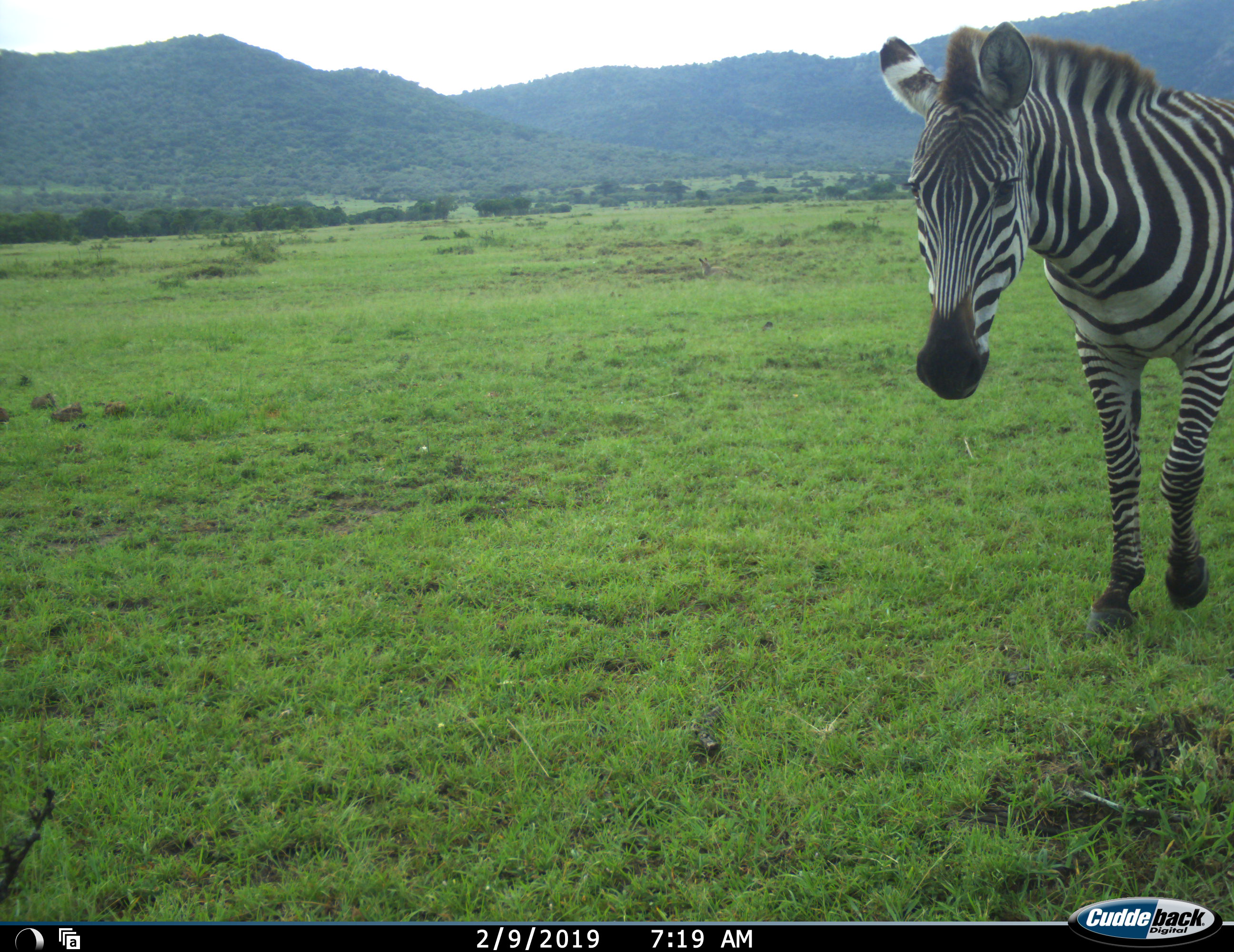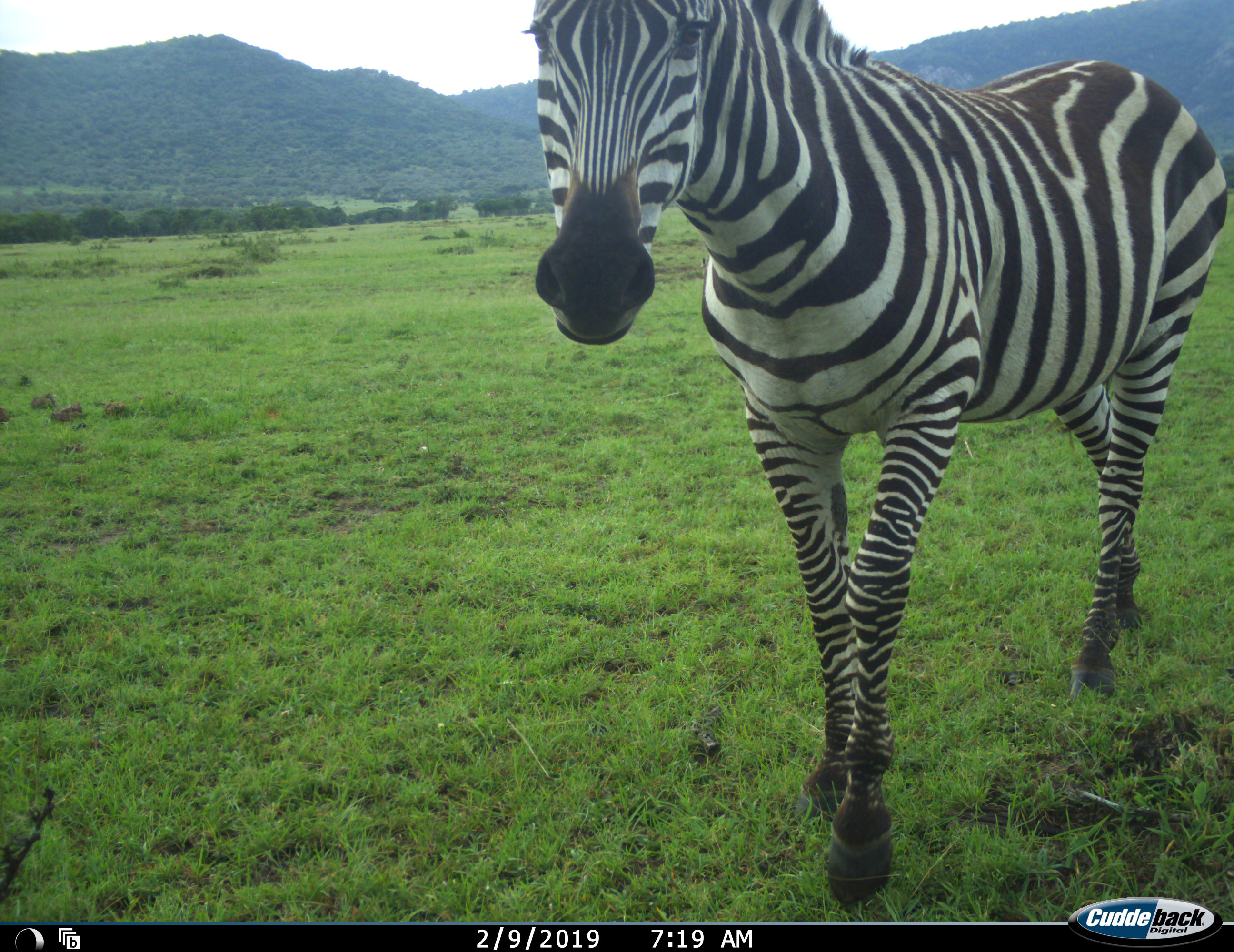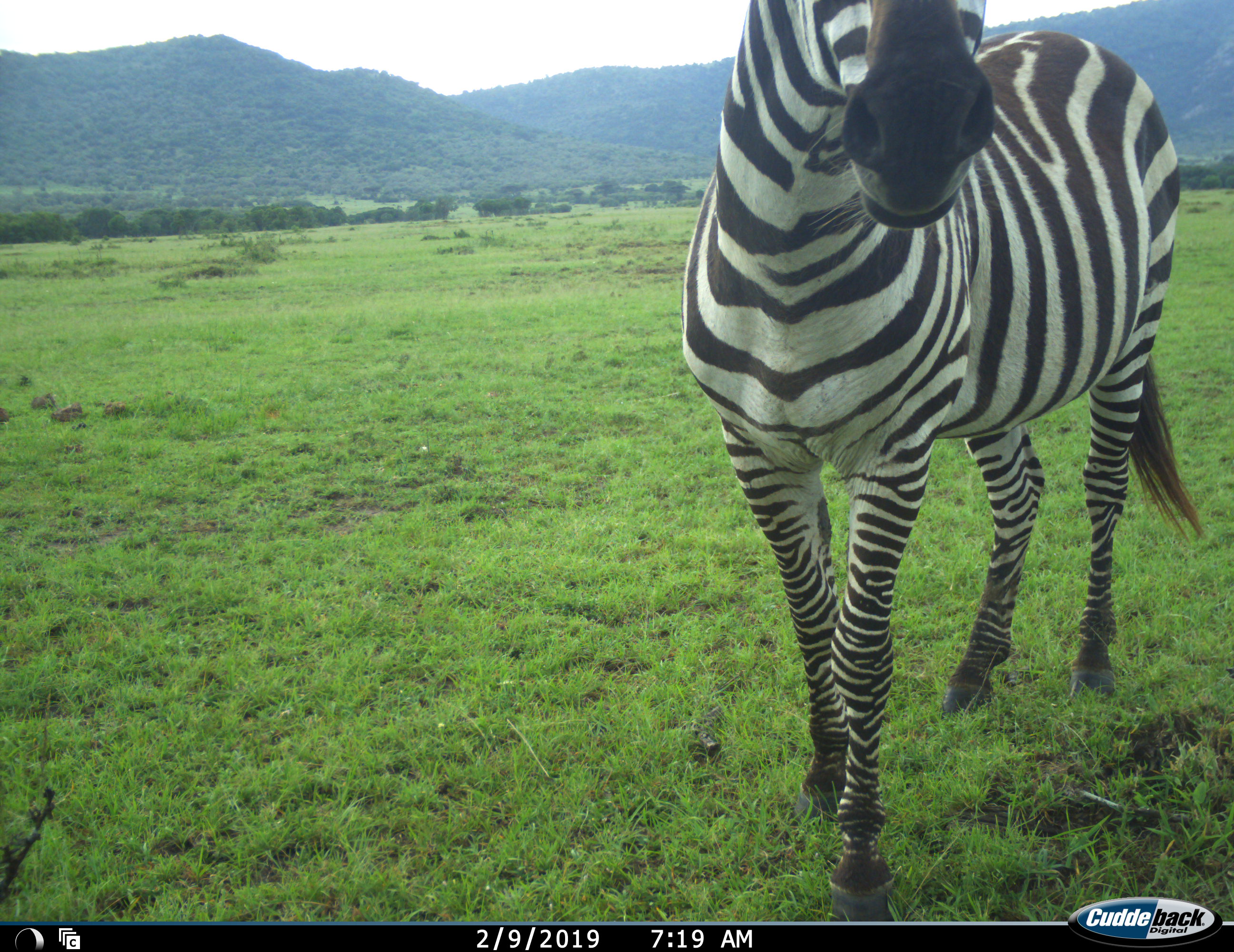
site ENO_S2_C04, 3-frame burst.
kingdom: Animalia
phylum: Chordata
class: Mammalia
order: Perissodactyla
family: Equidae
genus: Equus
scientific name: Equus quagga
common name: plains zebra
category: zebraplains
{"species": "zebraplains (plains zebra) (Equus quagga)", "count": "1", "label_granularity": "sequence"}